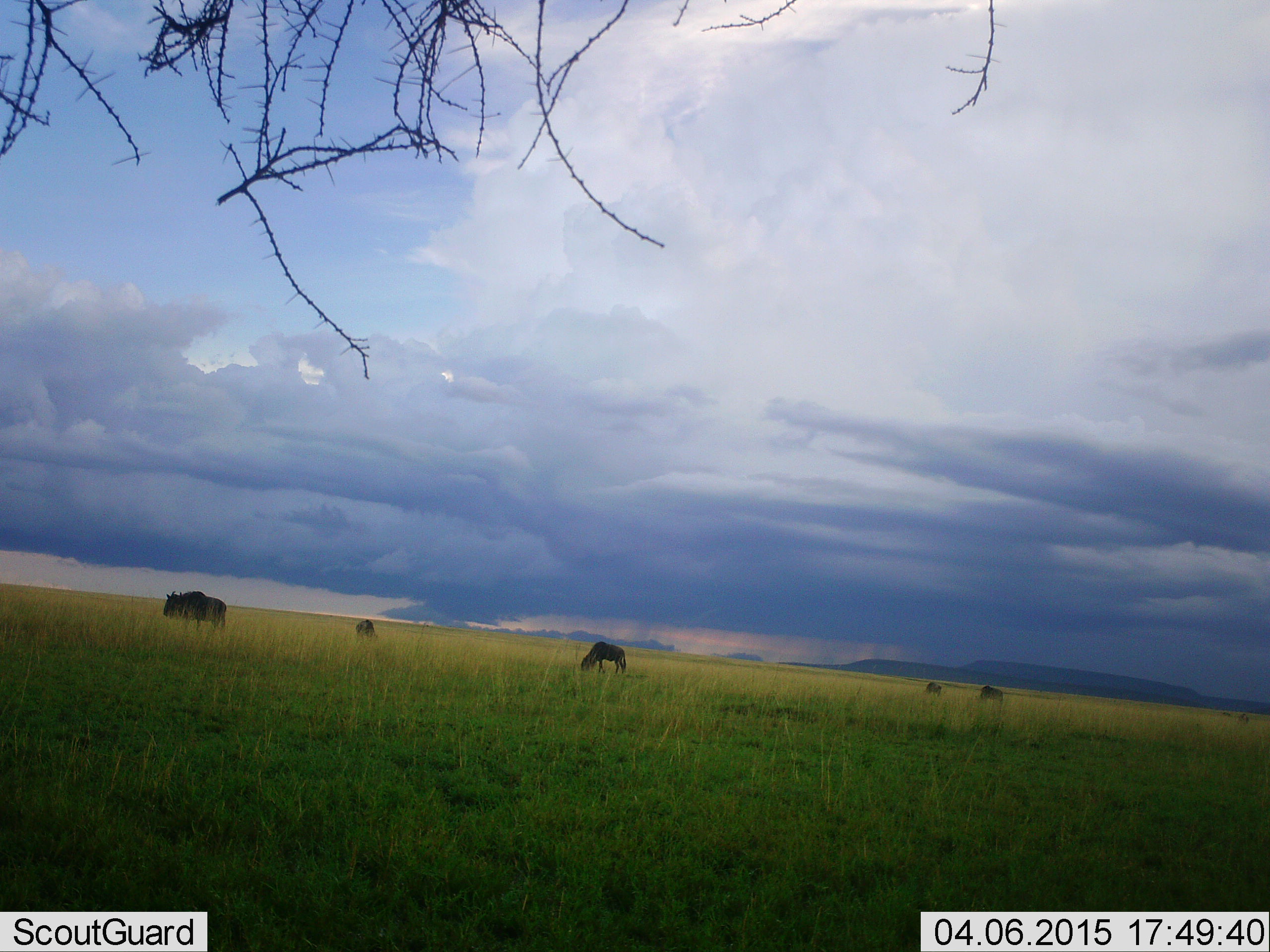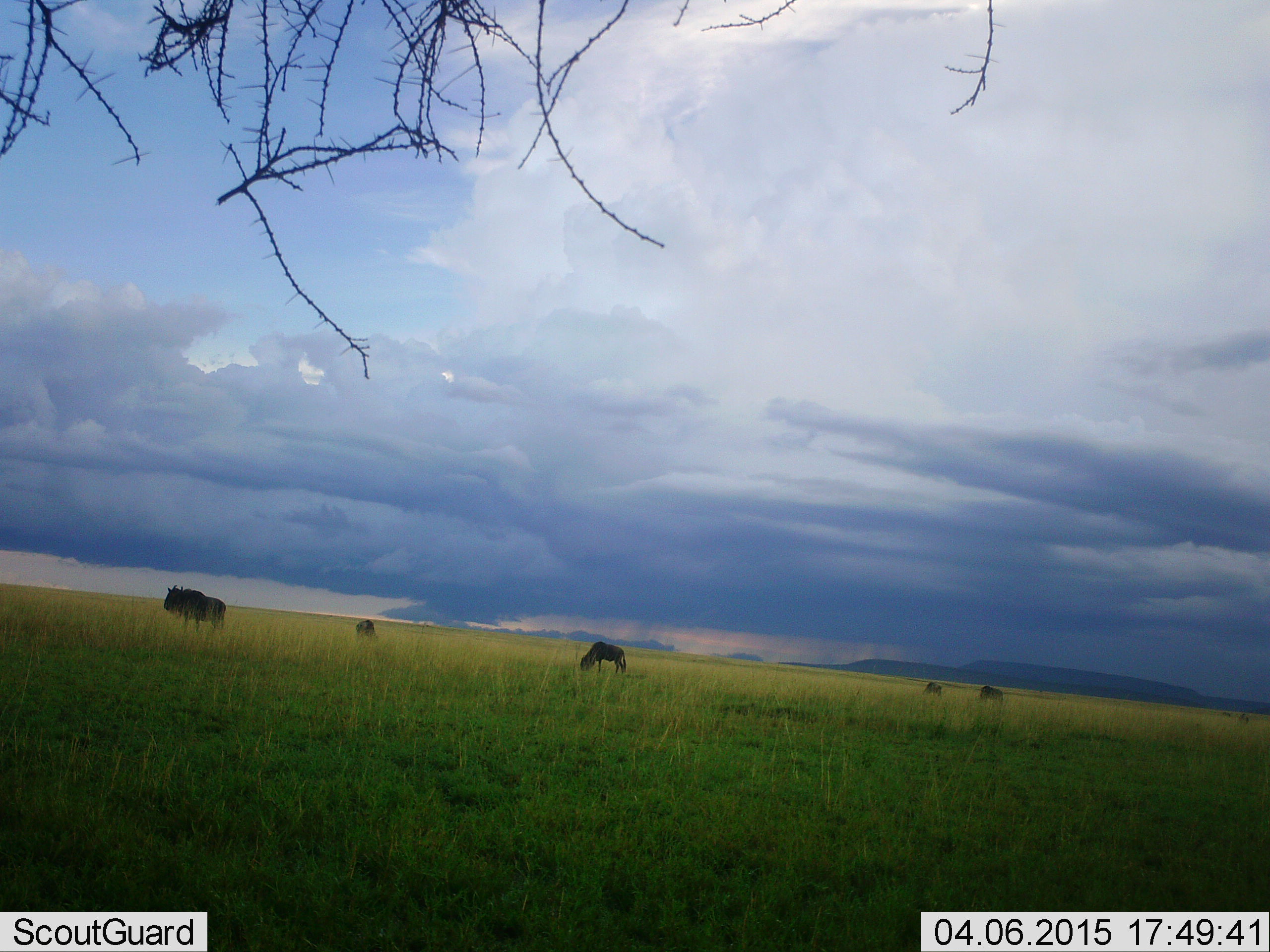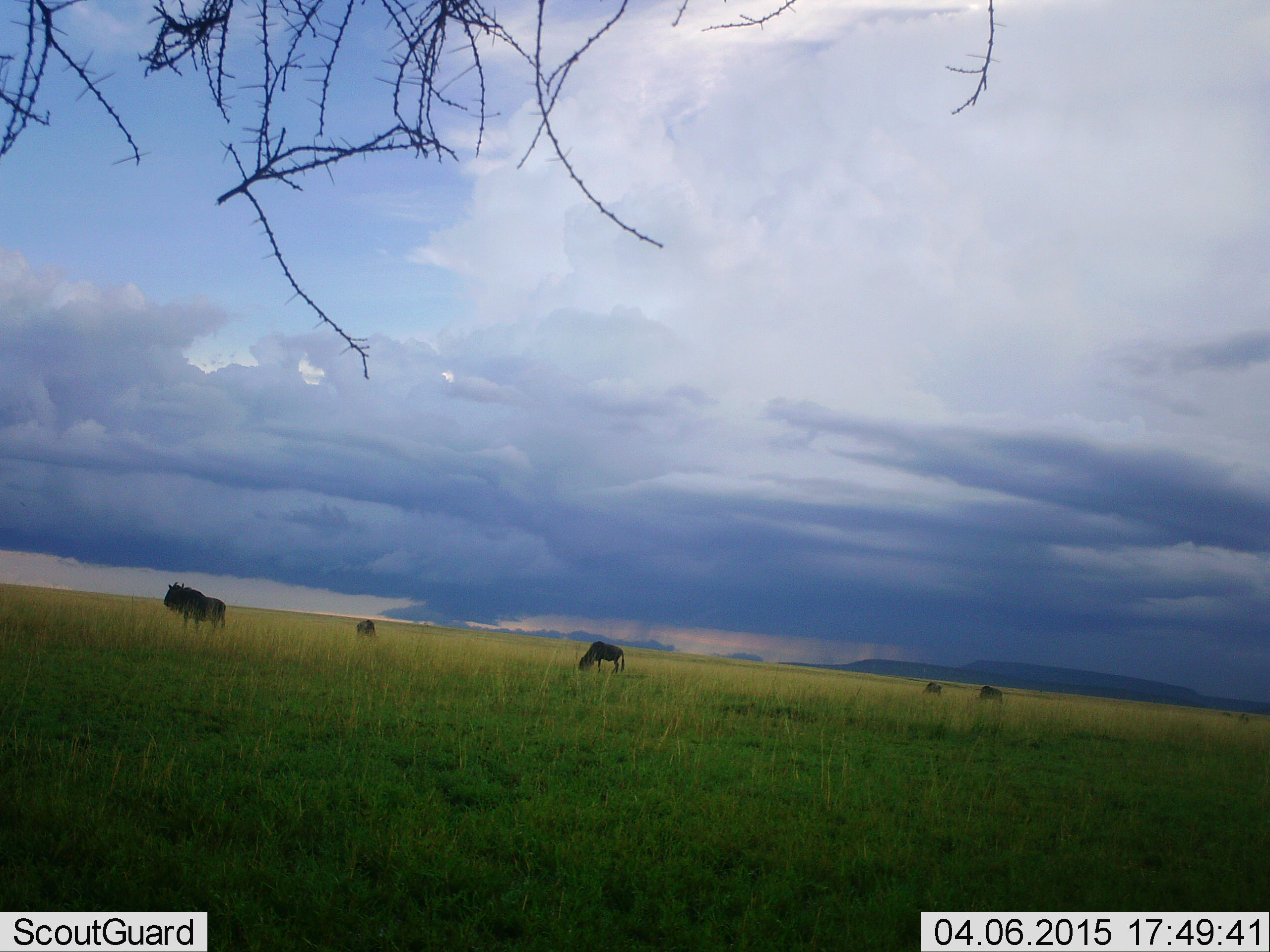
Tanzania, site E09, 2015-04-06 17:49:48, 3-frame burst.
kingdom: Animalia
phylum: Chordata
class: Mammalia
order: Artiodactyla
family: Bovidae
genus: Connochaetes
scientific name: Connochaetes taurinus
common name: blue wildebeest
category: wildebeest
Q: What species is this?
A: Wildebeest (blue wildebeest) (Connochaetes taurinus).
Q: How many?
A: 5.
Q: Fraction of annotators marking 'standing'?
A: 90%.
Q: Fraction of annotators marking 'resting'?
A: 0%.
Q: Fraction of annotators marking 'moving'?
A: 0%.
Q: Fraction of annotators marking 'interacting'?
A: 0%.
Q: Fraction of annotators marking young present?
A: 0%.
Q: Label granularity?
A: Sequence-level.